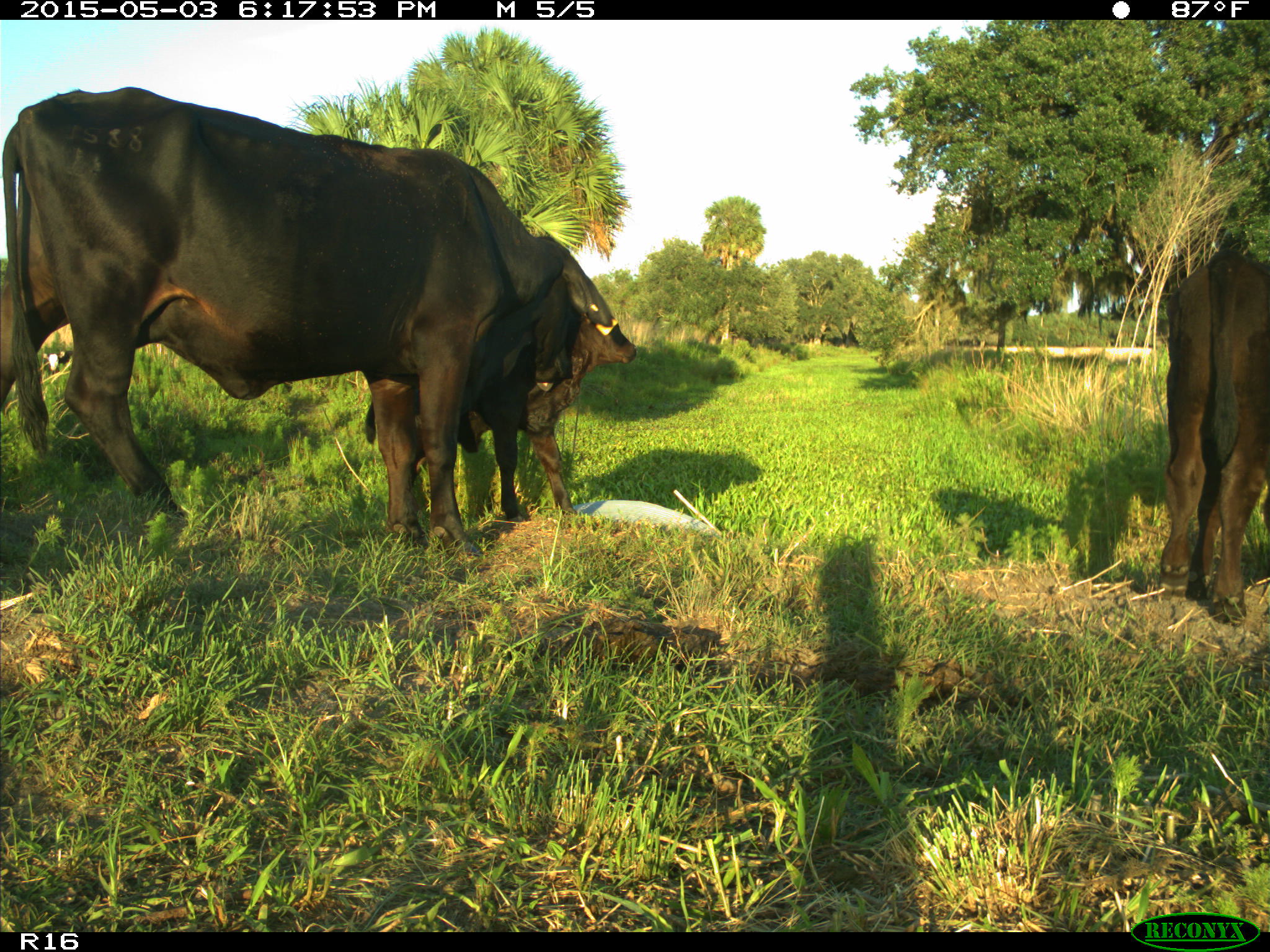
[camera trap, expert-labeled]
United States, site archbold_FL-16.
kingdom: Animalia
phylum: Chordata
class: Mammalia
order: Artiodactyla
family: Bovidae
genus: Bos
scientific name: Bos taurus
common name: domestic cow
Bos taurus (domestic cow).